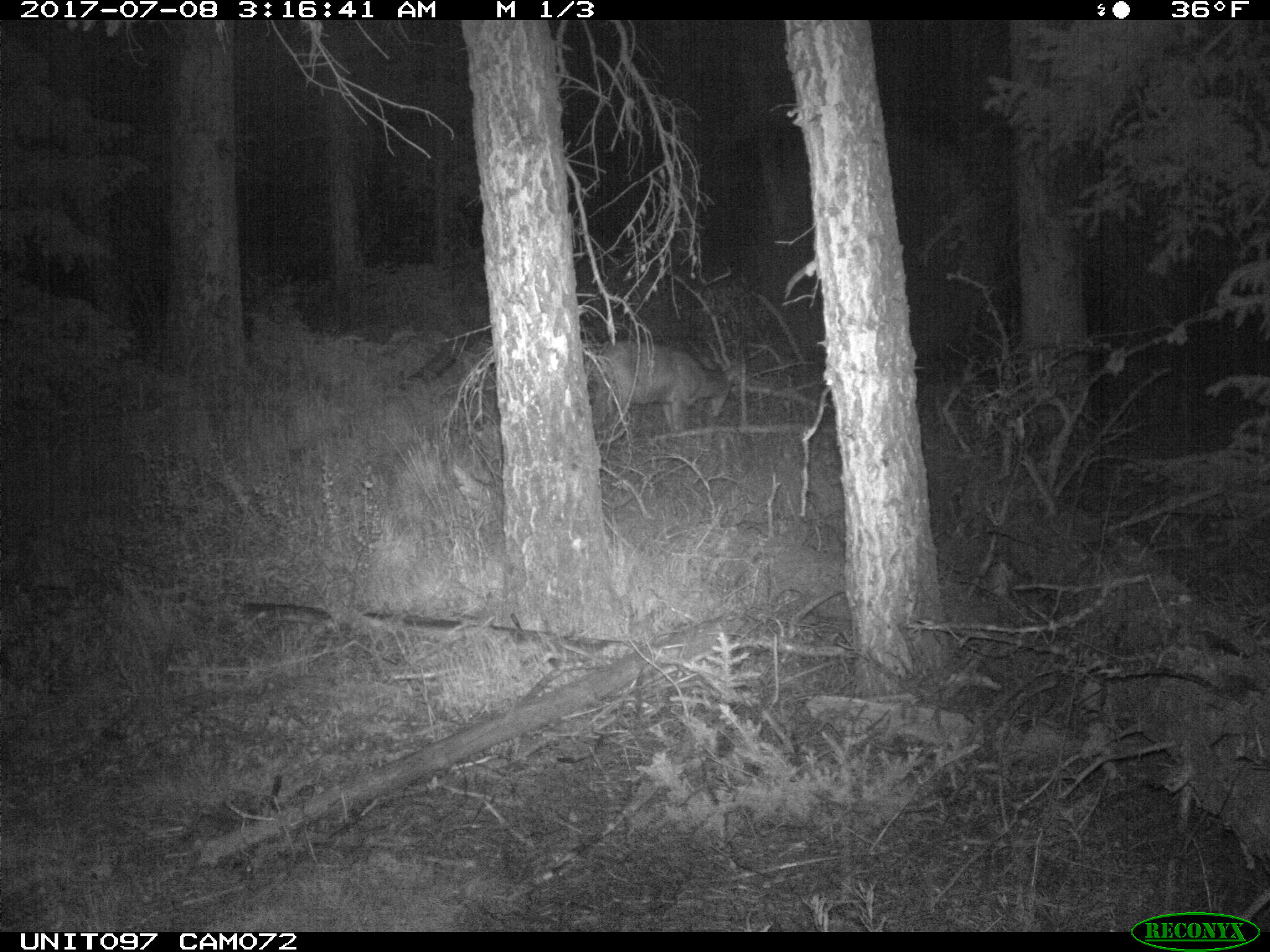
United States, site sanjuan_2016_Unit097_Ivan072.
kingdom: Animalia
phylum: Chordata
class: Mammalia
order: Artiodactyla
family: Cervidae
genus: Odocoileus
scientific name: Odocoileus hemionus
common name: mule deer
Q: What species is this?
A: Odocoileus hemionus (mule deer).